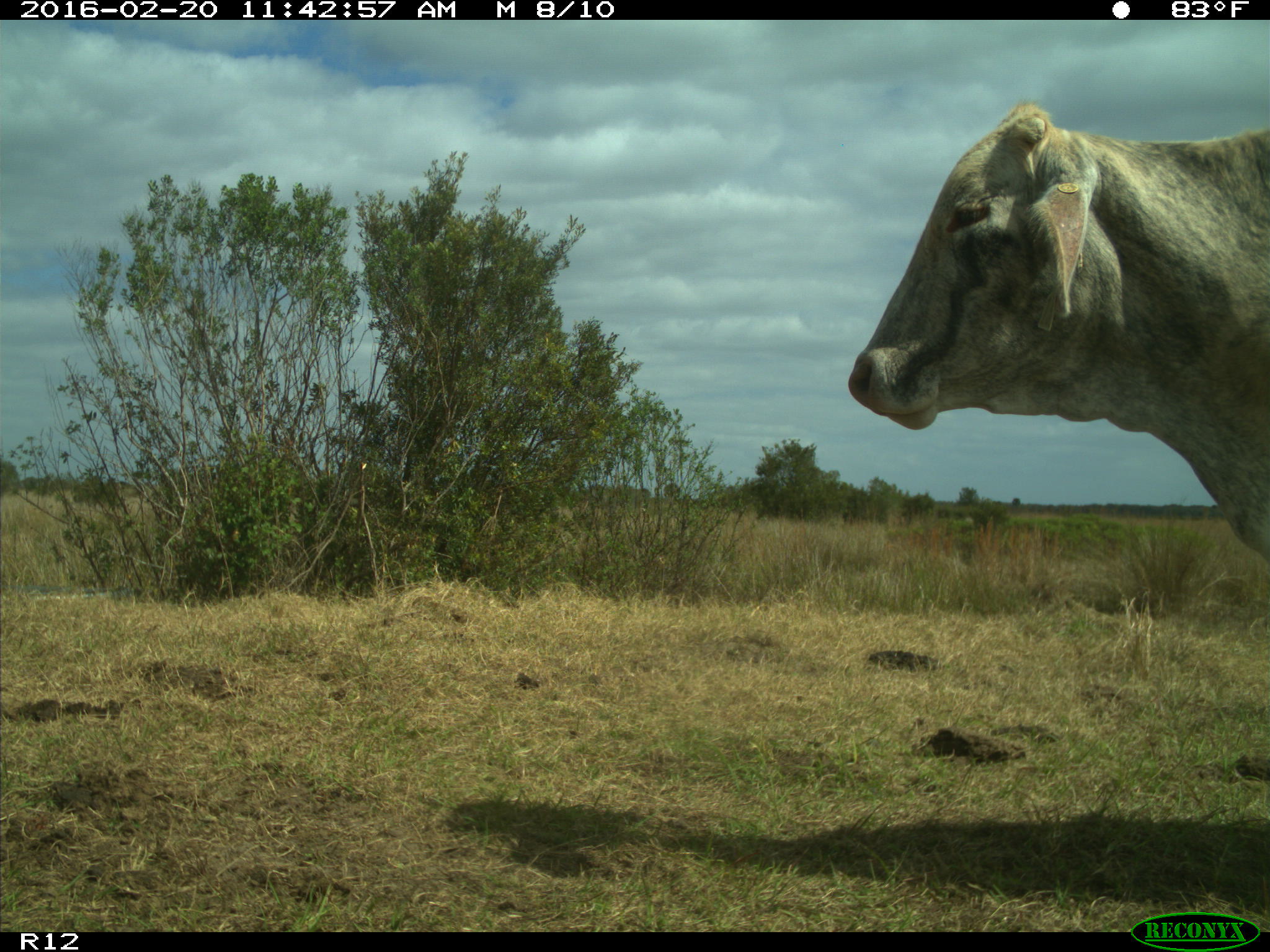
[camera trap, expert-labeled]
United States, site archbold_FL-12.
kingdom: Animalia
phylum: Chordata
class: Mammalia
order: Artiodactyla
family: Bovidae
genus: Bos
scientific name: Bos taurus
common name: domestic cow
Bos taurus (domestic cow).